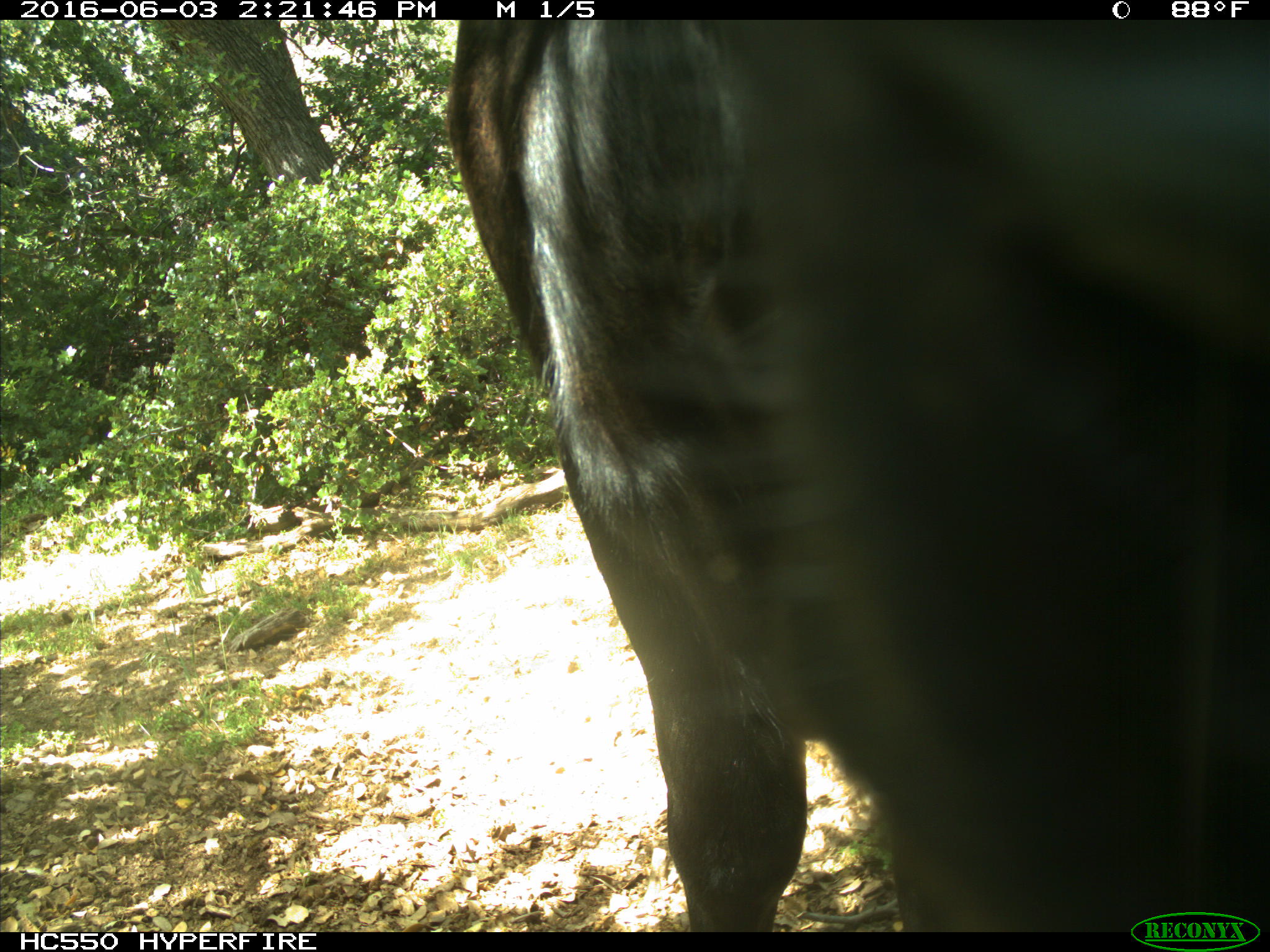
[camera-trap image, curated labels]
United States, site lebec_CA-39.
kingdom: Animalia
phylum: Chordata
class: Mammalia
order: Artiodactyla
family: Bovidae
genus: Bos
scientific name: Bos taurus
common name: domestic cow